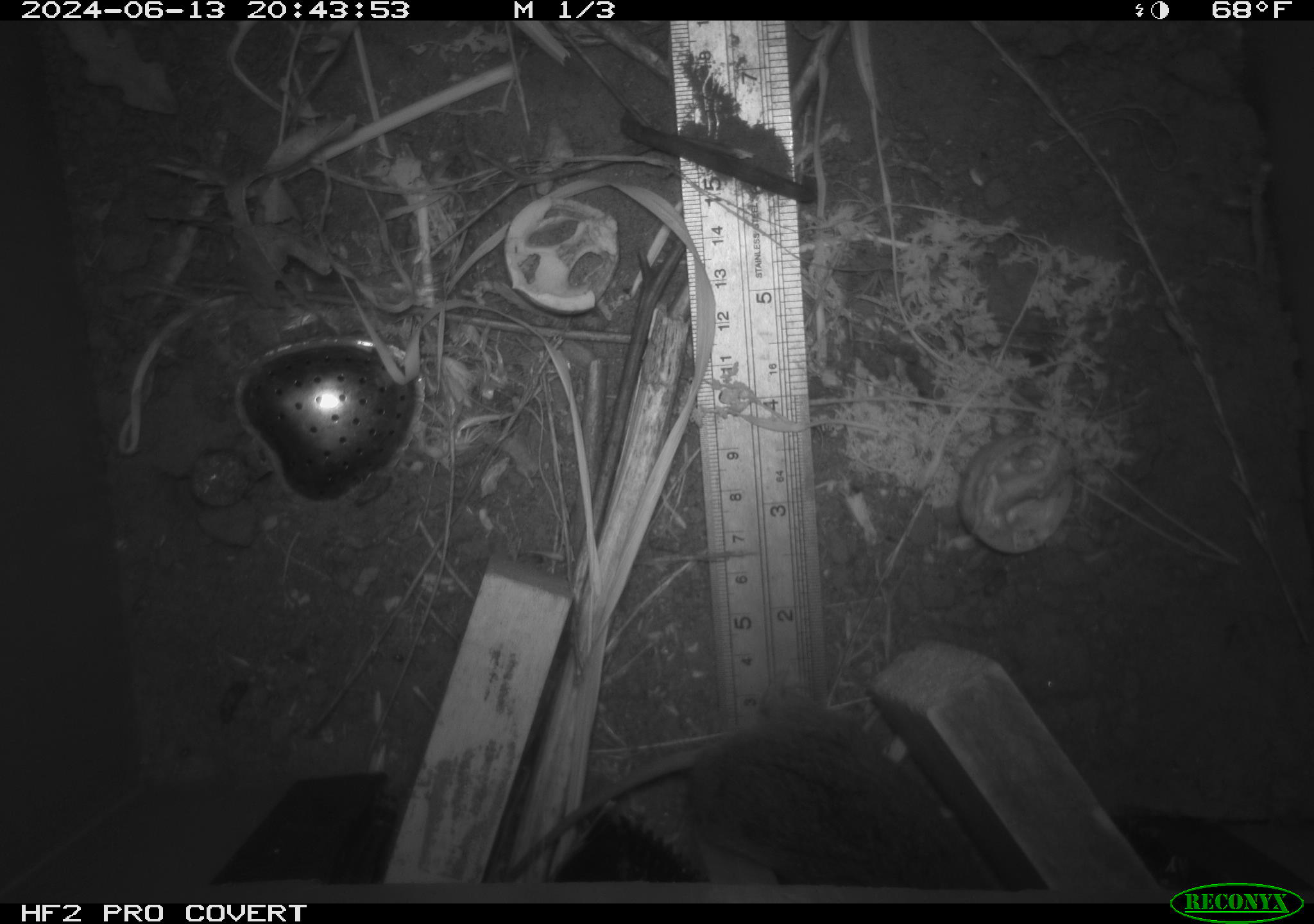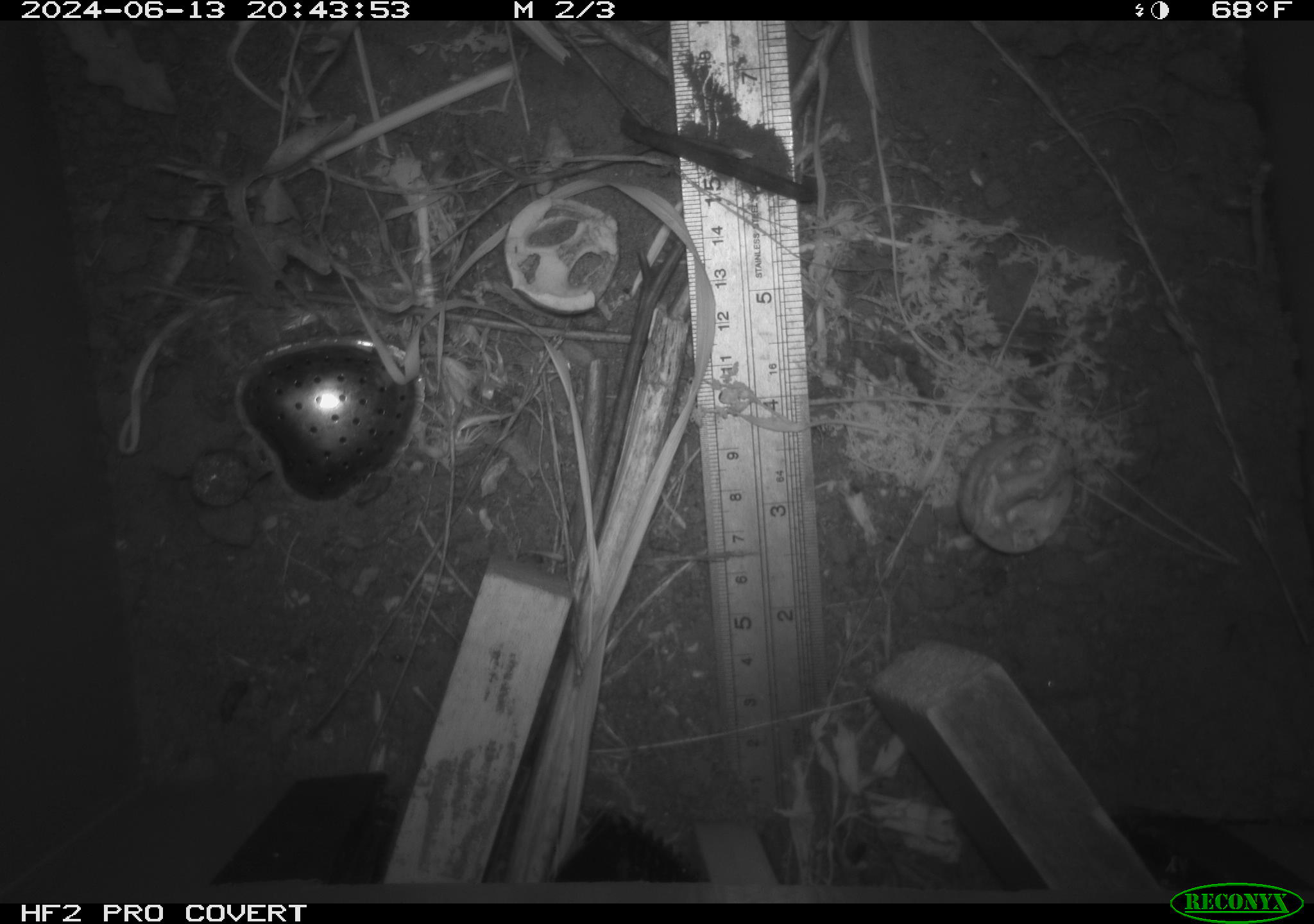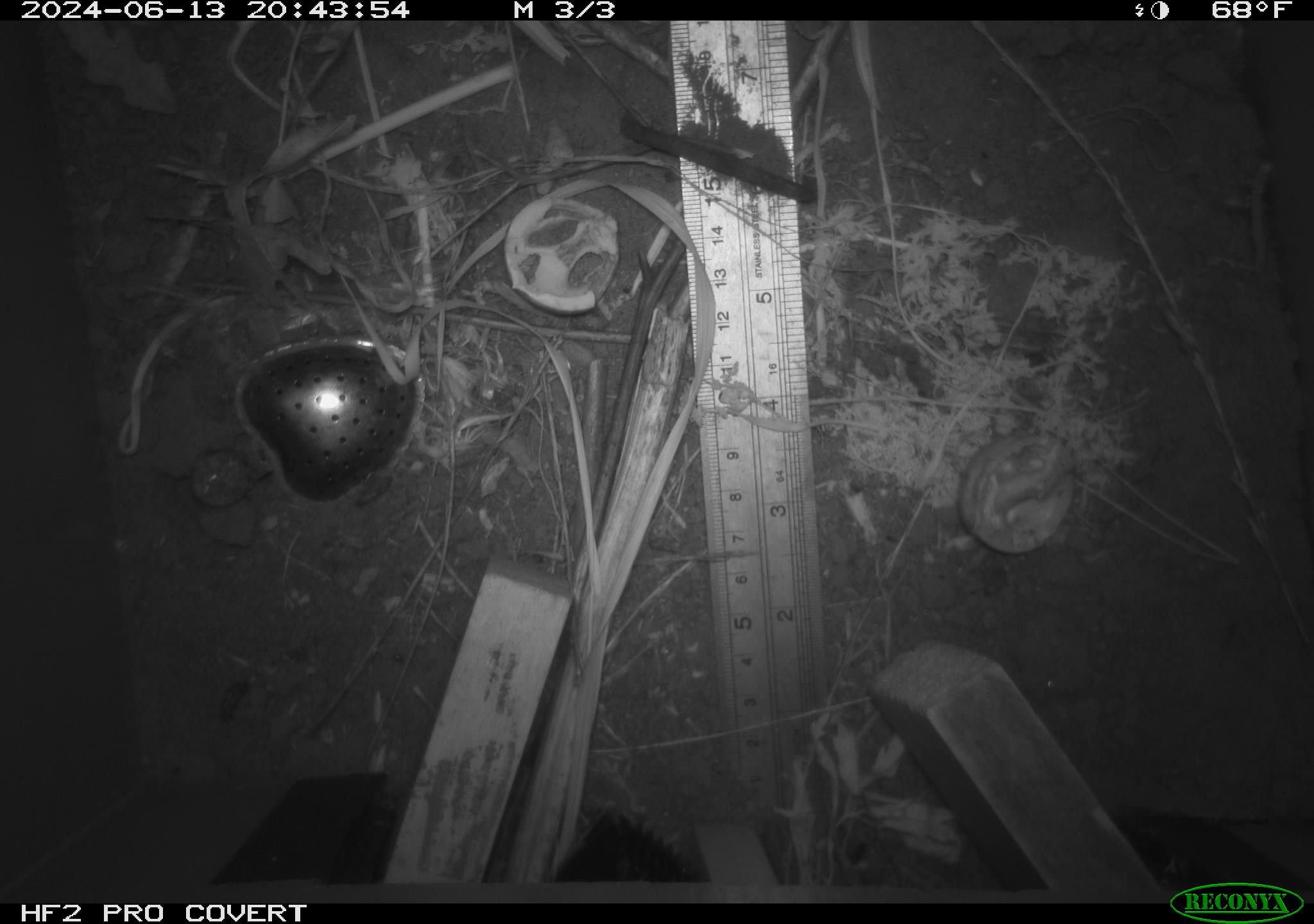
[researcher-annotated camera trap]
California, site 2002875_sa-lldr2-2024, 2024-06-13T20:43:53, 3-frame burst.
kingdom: Animalia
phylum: Chordata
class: Mammalia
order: Rodentia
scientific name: Rodentia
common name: rodent